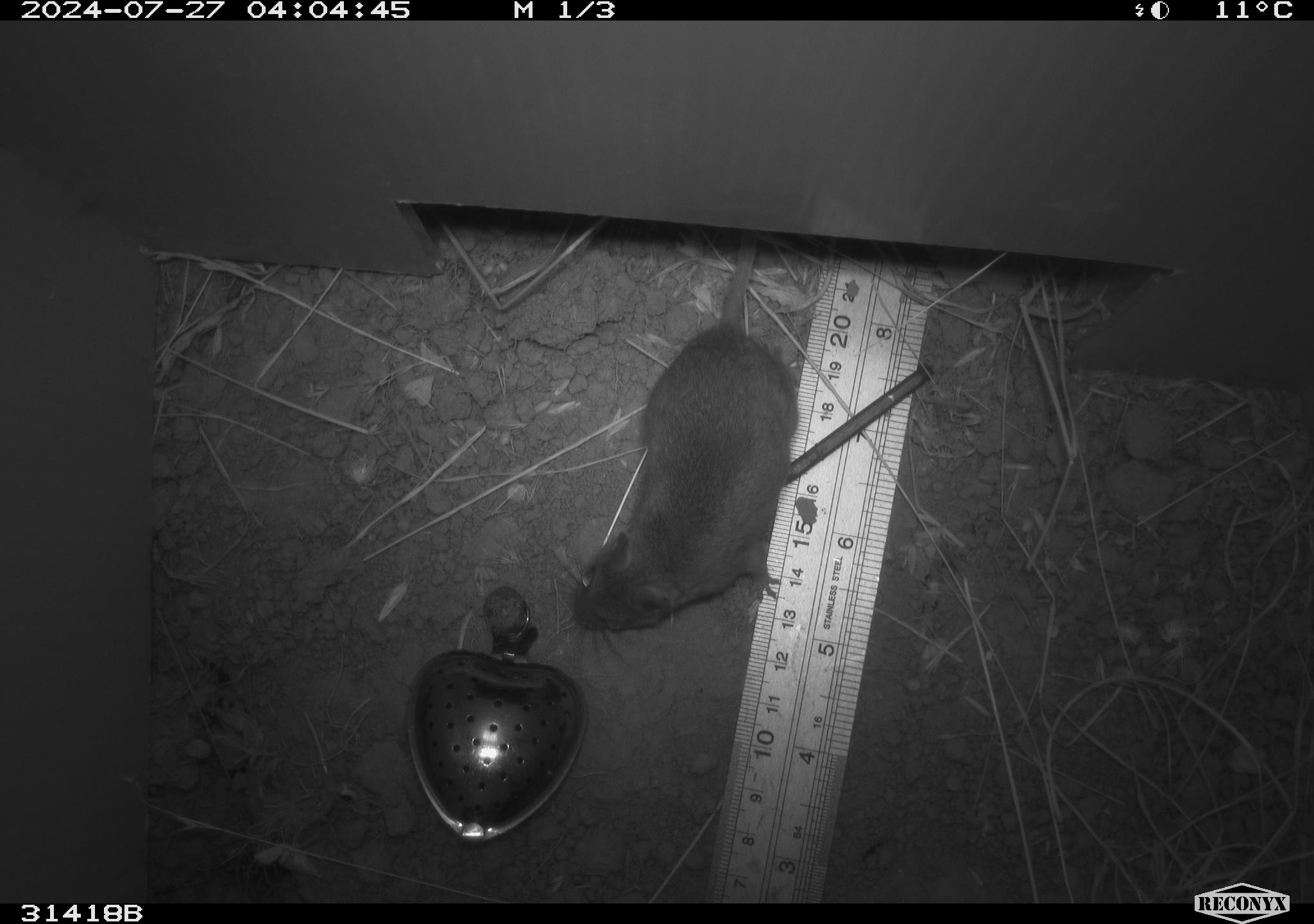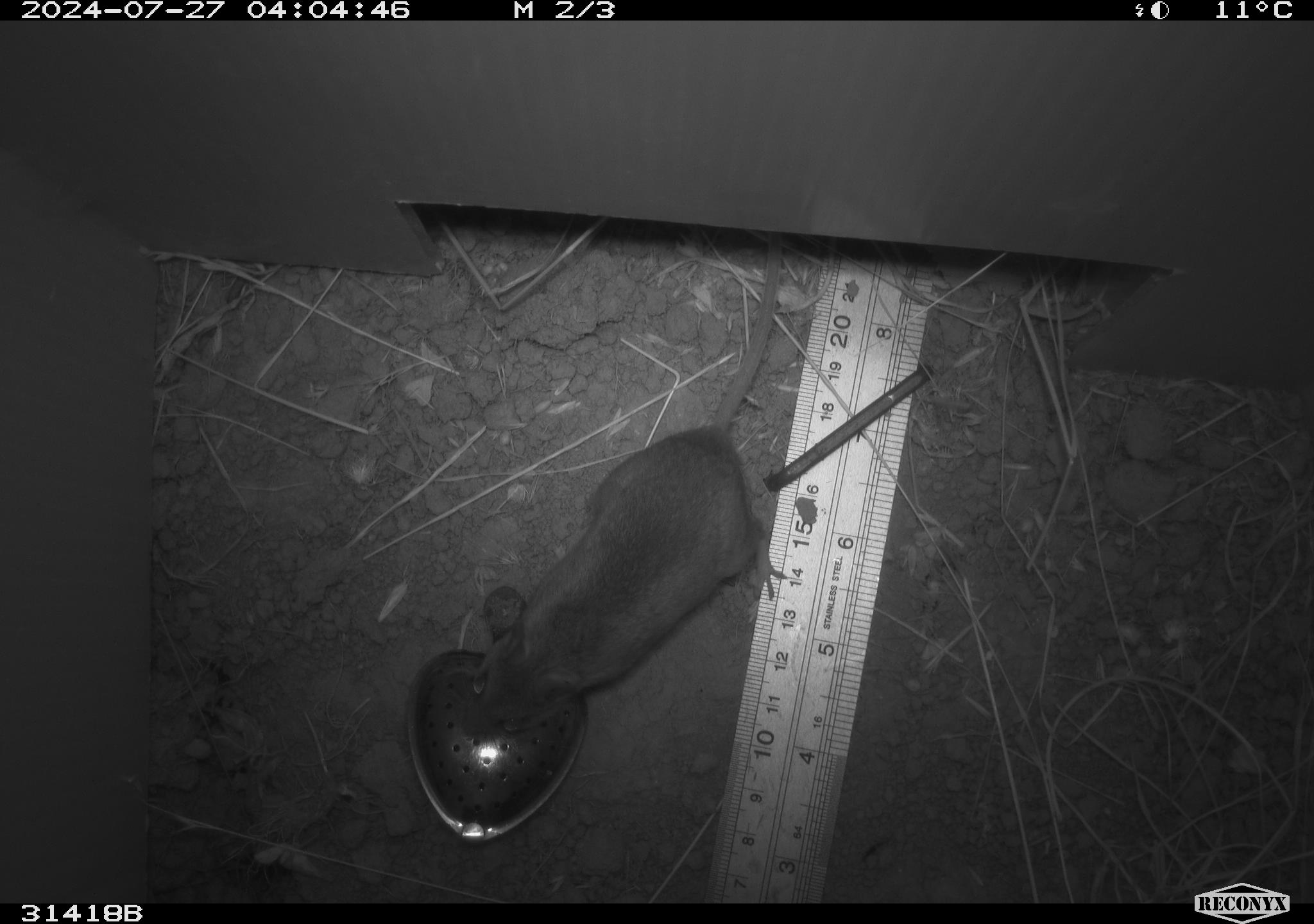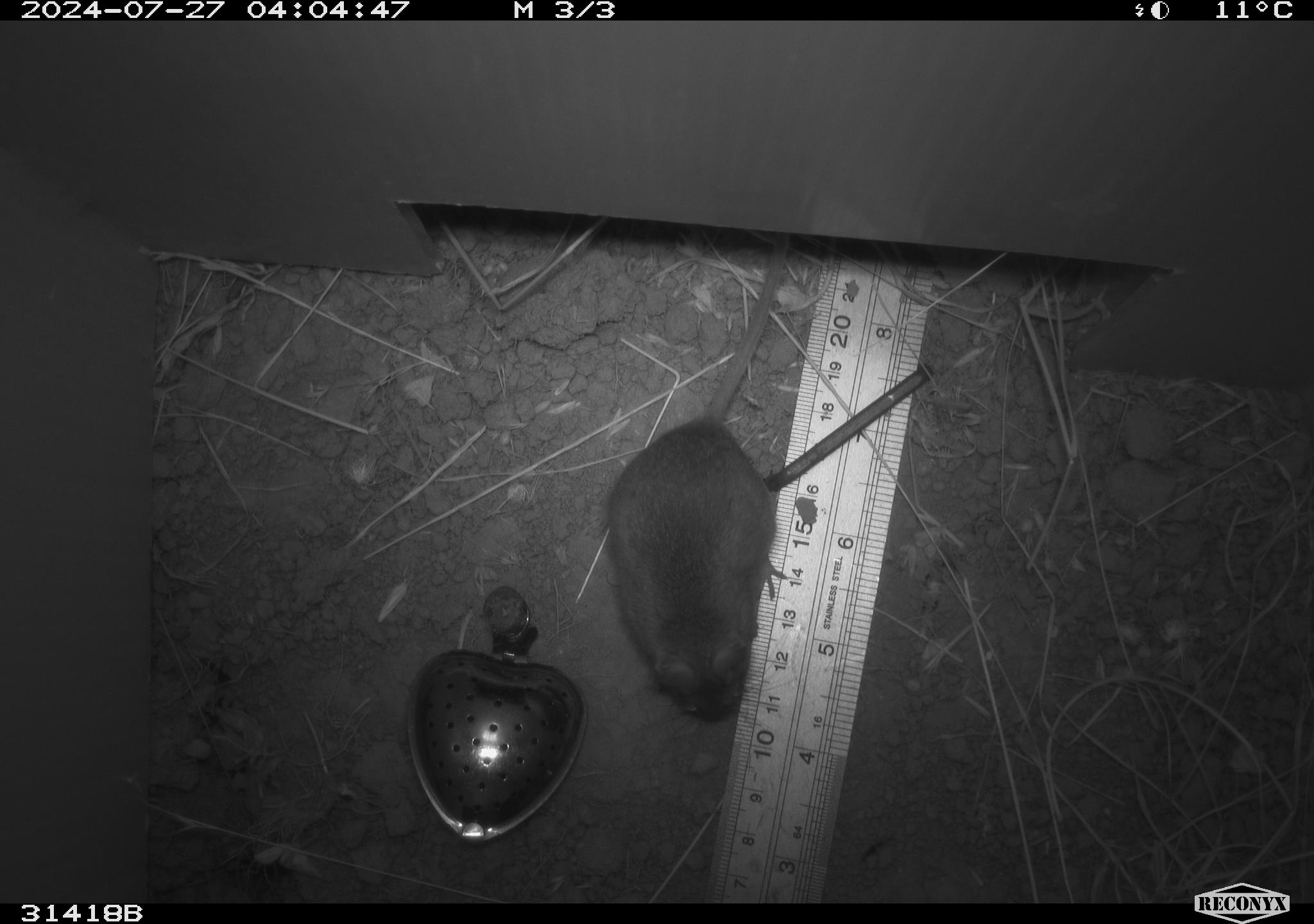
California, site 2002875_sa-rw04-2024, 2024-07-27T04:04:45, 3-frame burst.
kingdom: Animalia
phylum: Chordata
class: Mammalia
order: Rodentia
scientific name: Rodentia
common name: rodent